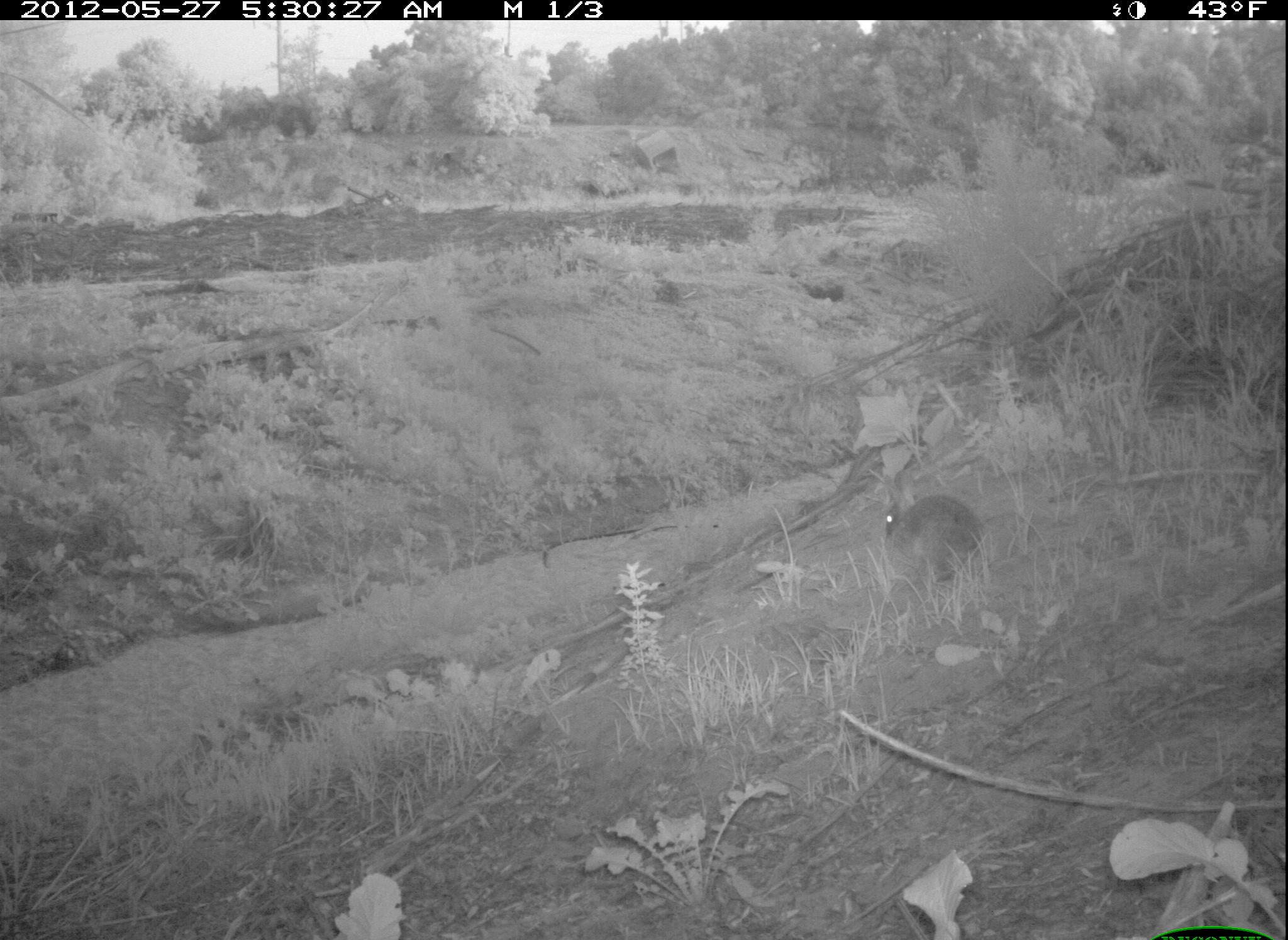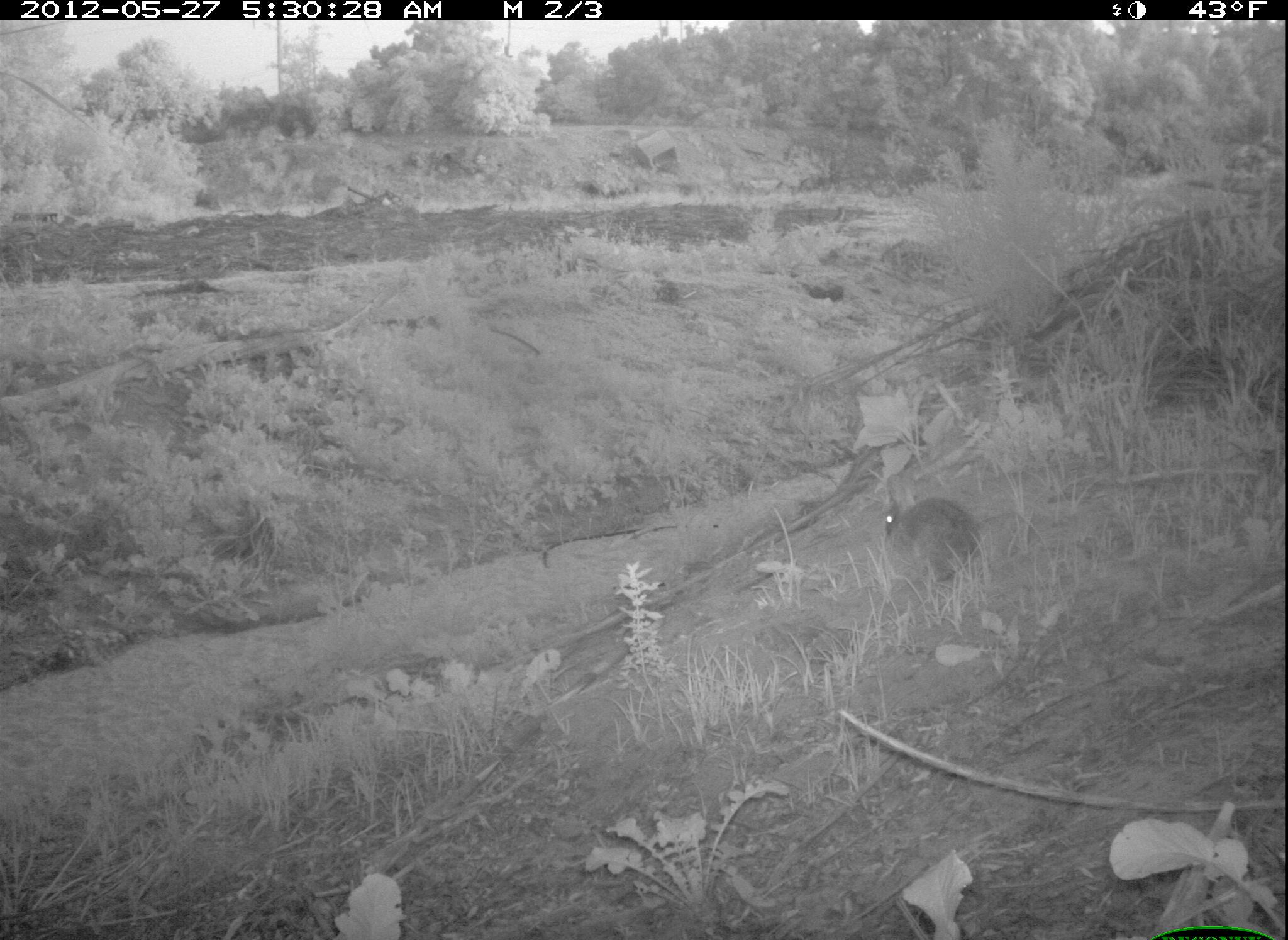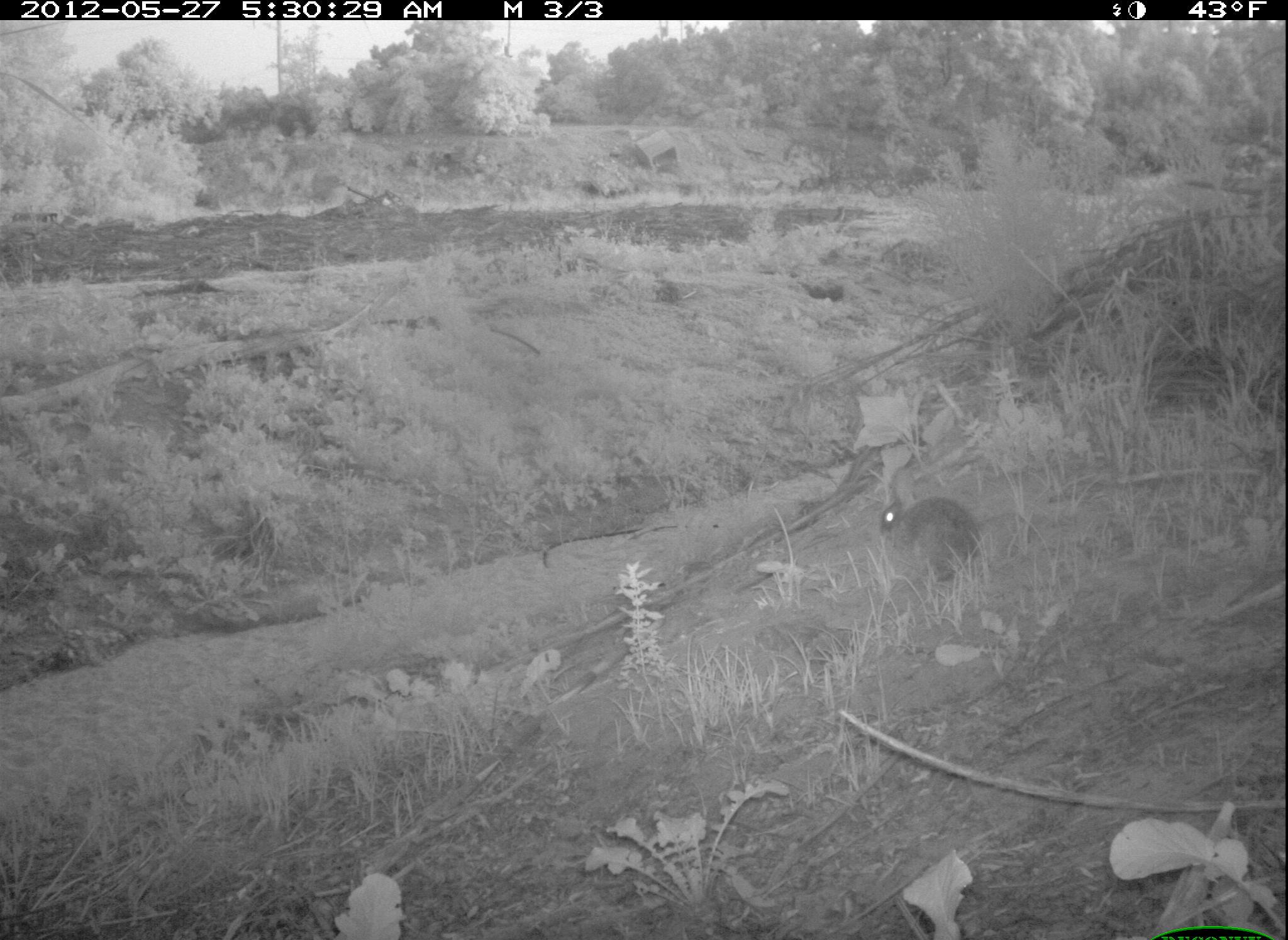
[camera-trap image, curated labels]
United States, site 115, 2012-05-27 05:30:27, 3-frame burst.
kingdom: Animalia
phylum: Chordata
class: Mammalia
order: Lagomorpha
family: Leporidae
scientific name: Leporidae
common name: rabbits and hares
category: rabbit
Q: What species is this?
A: Rabbit (rabbits and hares) (Leporidae).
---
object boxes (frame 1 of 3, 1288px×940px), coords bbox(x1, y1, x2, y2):
rabbit: bbox(876, 468, 993, 586)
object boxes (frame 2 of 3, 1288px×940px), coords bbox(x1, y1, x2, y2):
rabbit: bbox(877, 462, 997, 591)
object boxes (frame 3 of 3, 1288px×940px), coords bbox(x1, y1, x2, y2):
rabbit: bbox(876, 475, 997, 598)